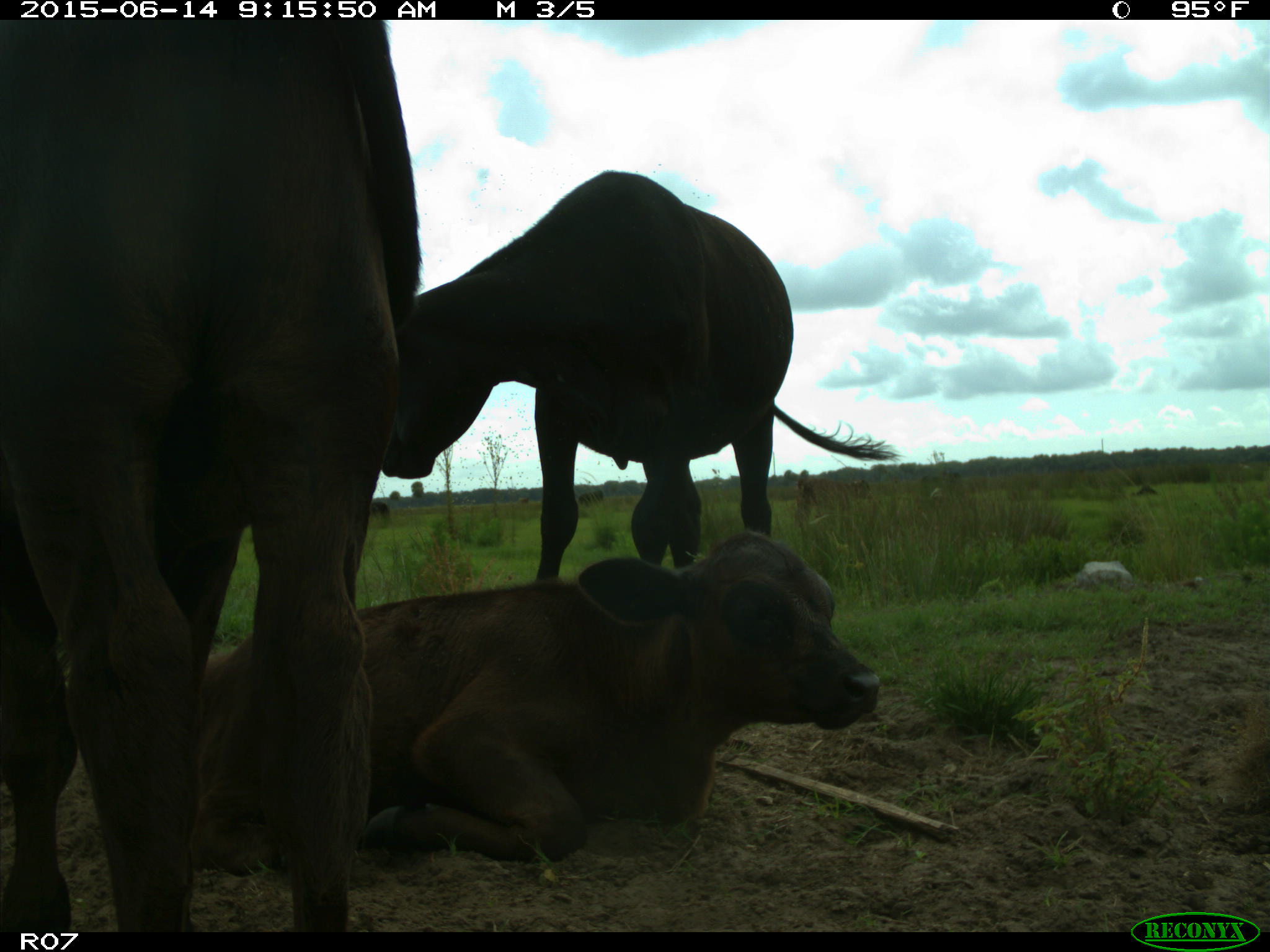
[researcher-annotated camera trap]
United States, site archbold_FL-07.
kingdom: Animalia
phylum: Chordata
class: Mammalia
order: Artiodactyla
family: Bovidae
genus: Bos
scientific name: Bos taurus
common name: domestic cow